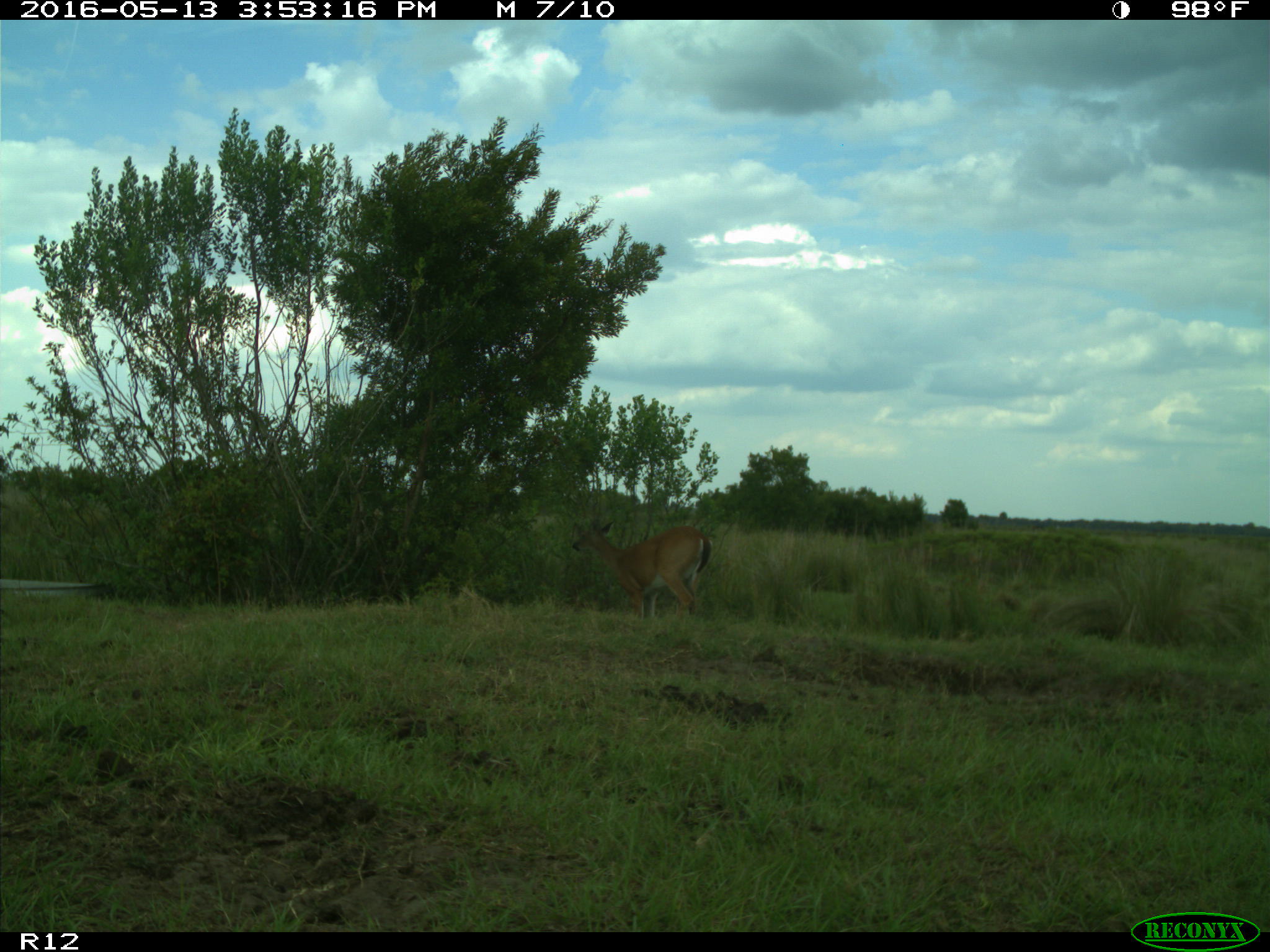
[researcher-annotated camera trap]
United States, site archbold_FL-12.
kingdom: Animalia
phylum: Chordata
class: Mammalia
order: Artiodactyla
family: Cervidae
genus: Odocoileus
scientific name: Odocoileus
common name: deer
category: unidentified deer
Unidentified deer (deer) (Odocoileus).